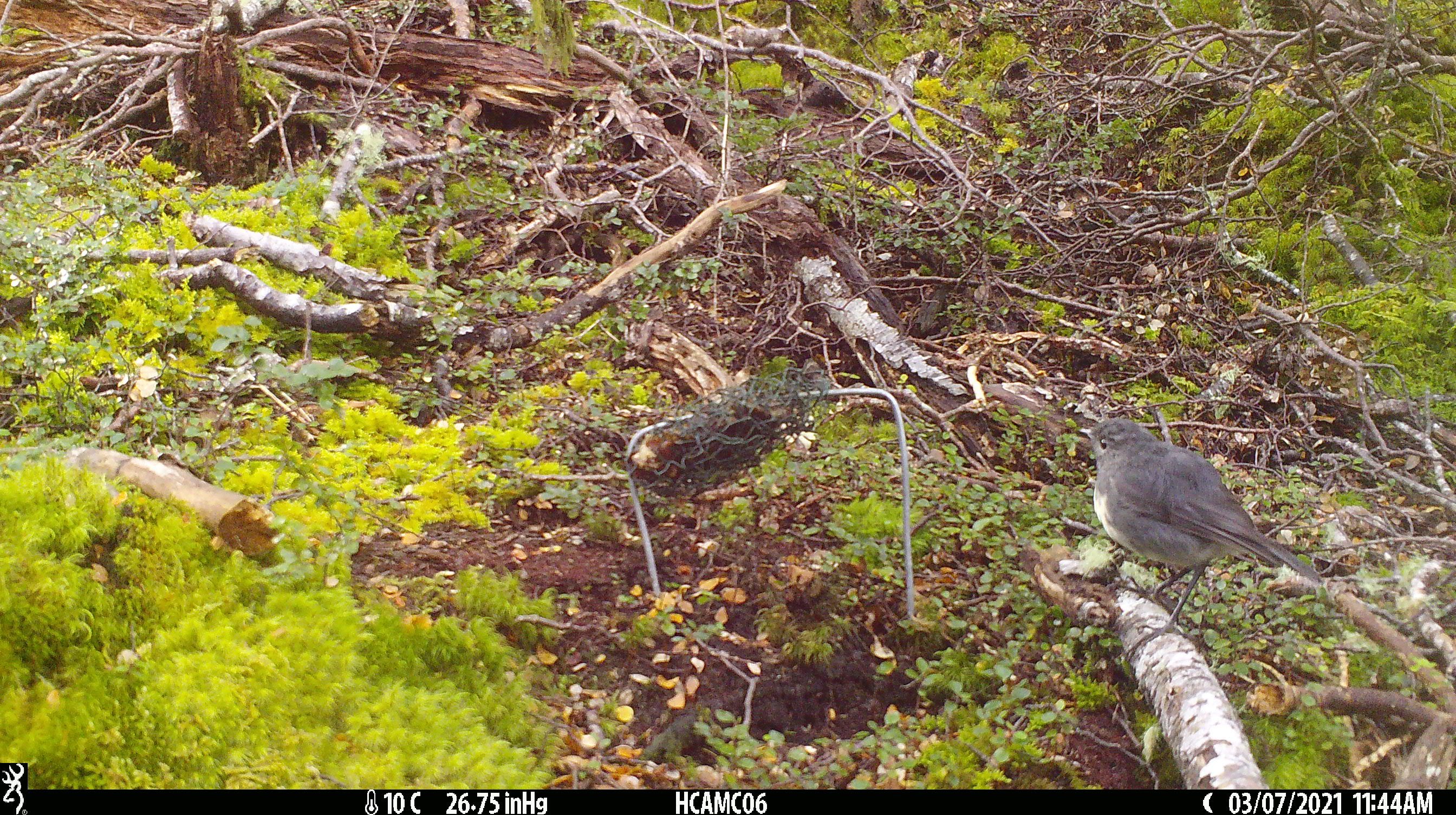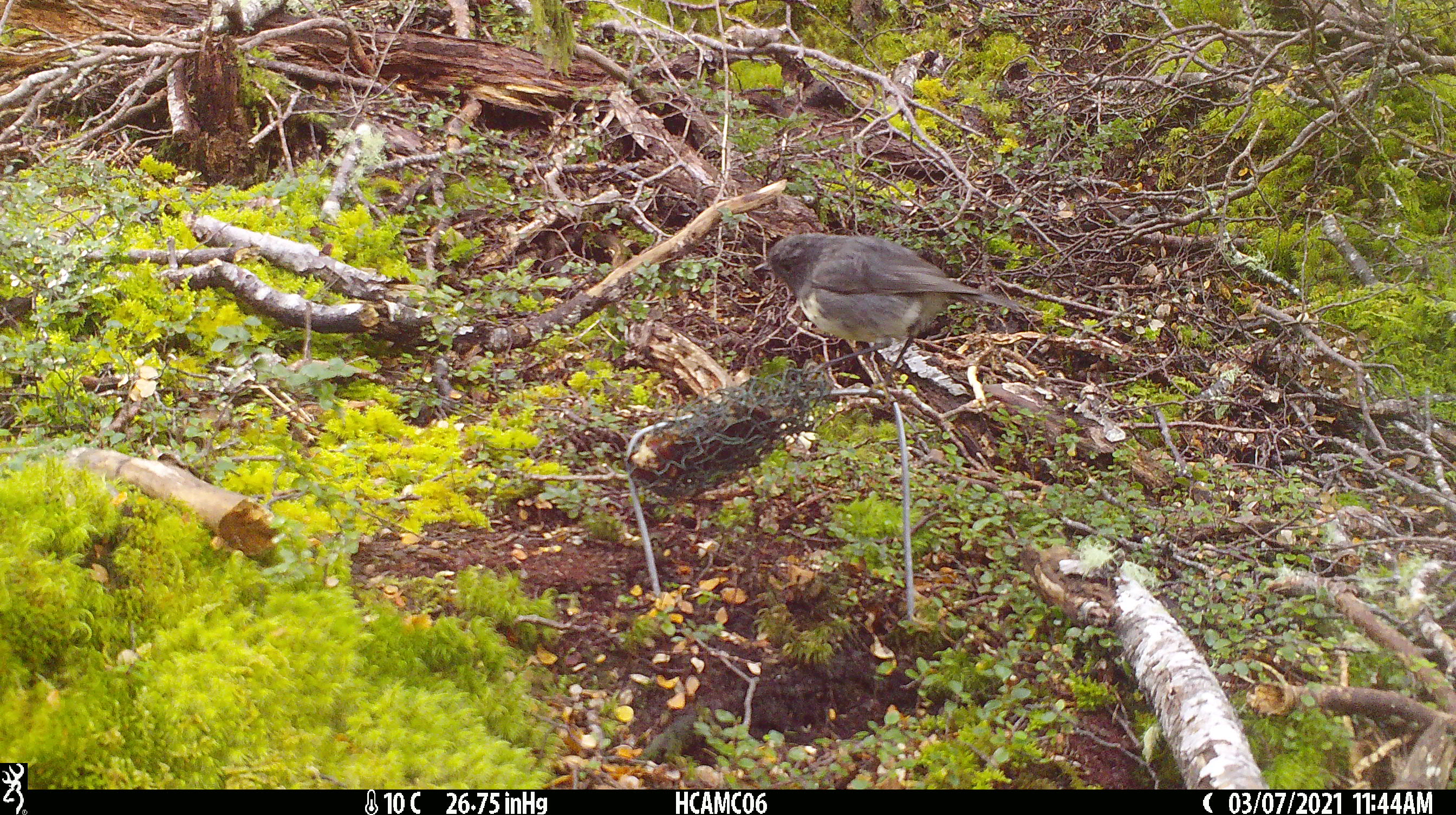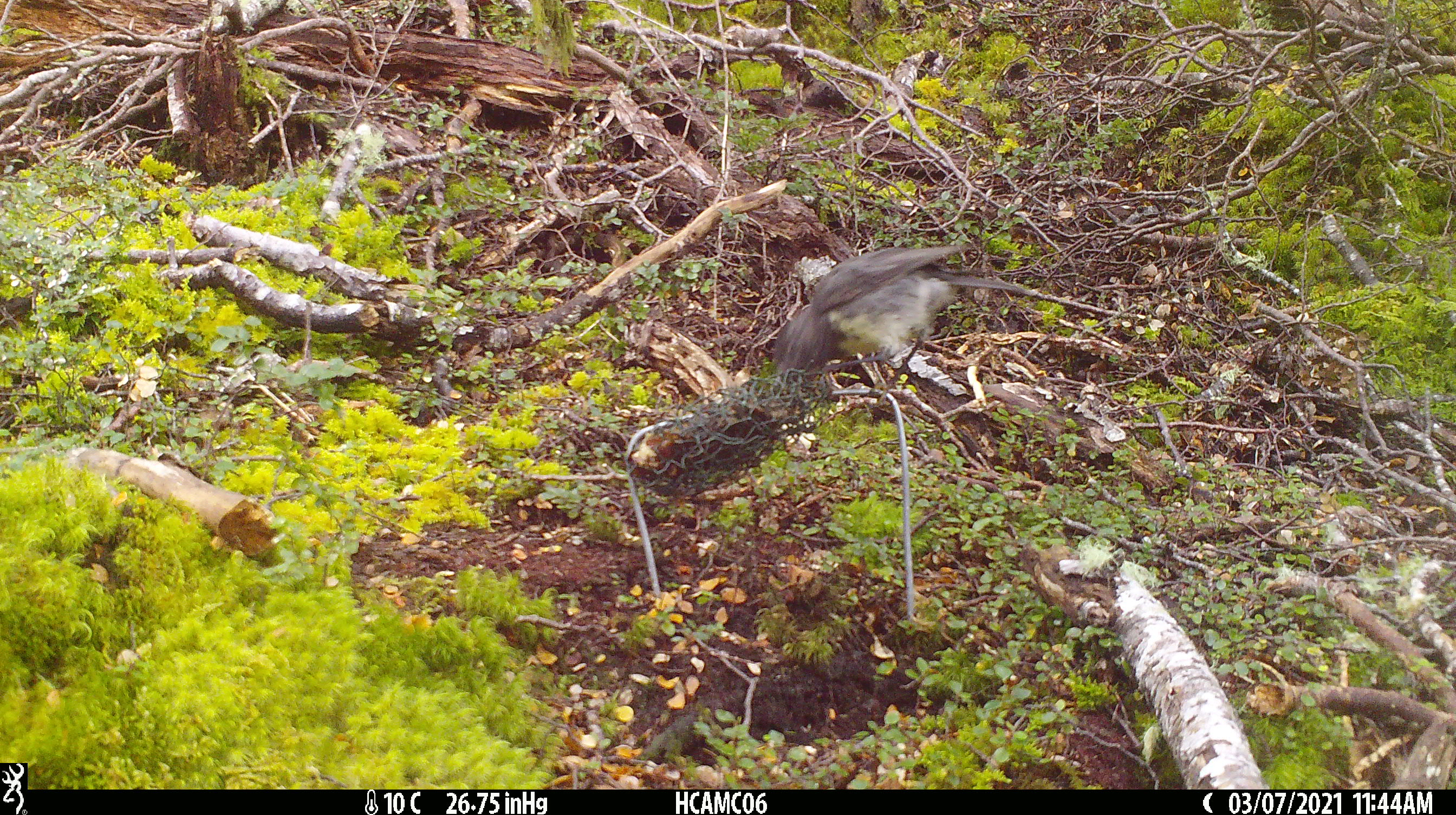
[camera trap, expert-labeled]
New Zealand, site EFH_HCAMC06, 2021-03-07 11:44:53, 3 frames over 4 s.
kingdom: Animalia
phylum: Chordata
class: Aves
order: Passeriformes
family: Petroicidae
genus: Petroica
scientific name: Petroica australis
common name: new zealand robin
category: robin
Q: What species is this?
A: Robin (new zealand robin) (Petroica australis).